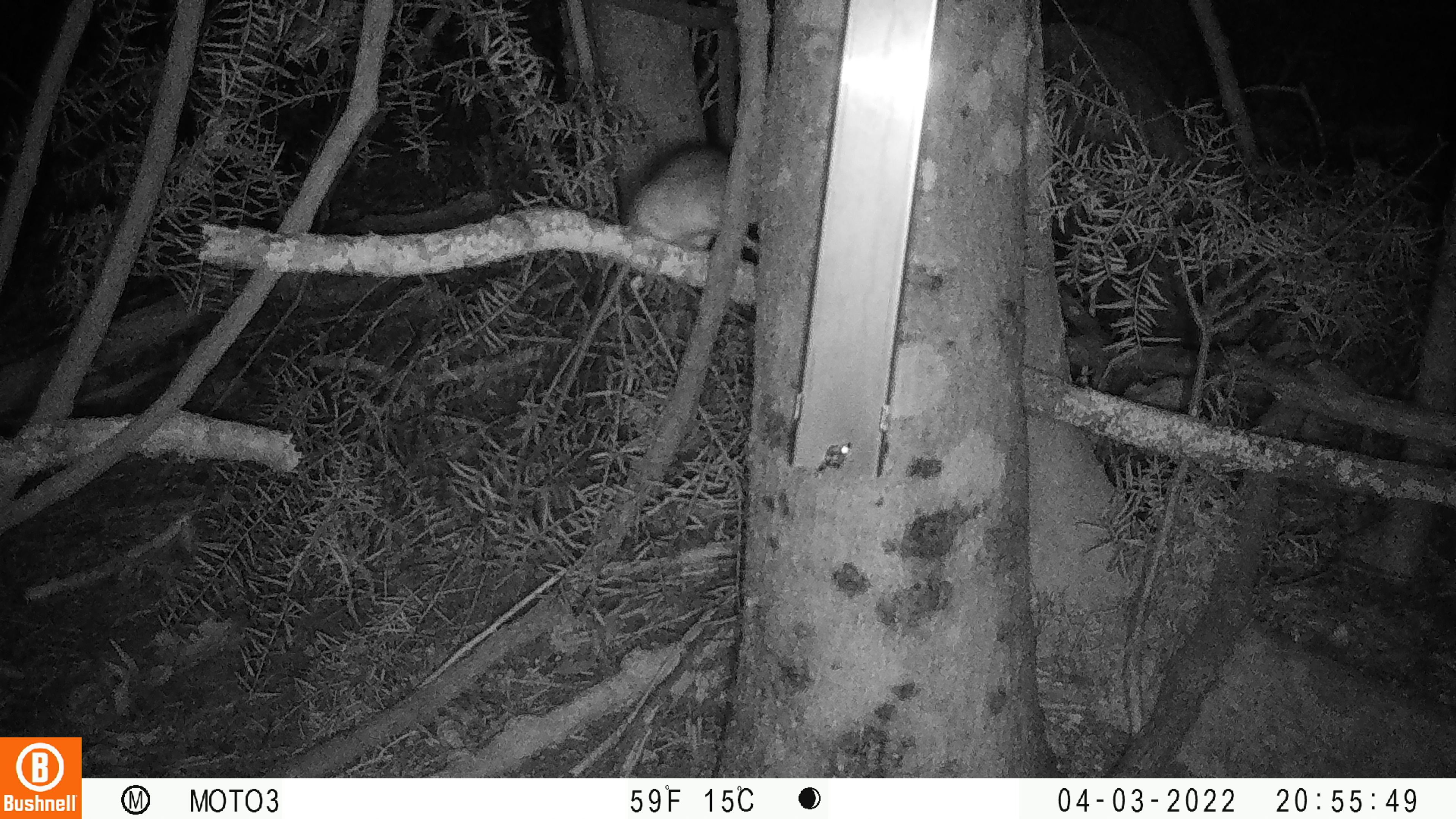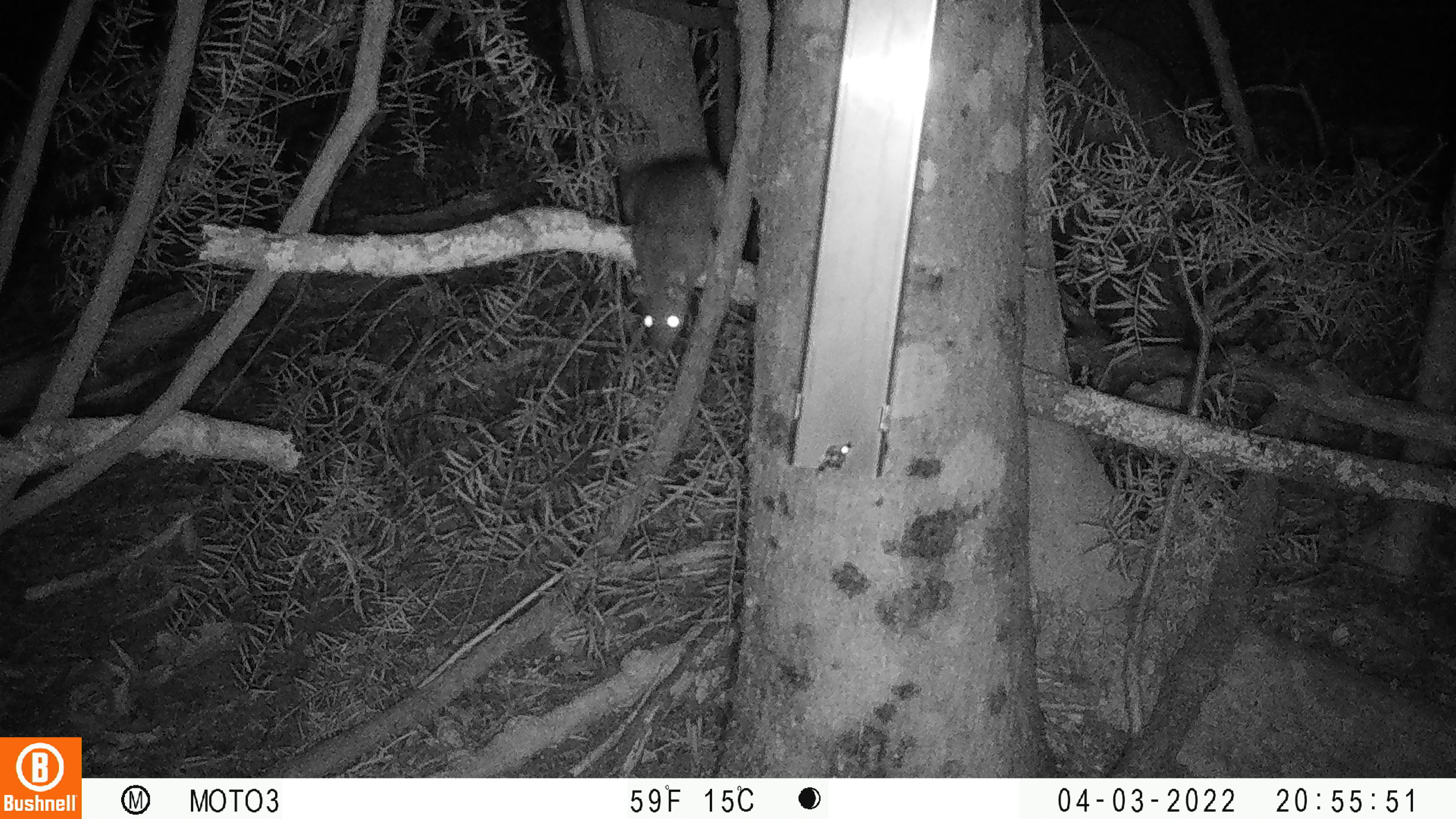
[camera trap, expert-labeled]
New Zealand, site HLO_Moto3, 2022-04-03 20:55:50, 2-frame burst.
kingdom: Animalia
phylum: Chordata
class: Mammalia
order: Rodentia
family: Muridae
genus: Rattus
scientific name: Rattus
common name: rat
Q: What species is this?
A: Rat (Rattus).